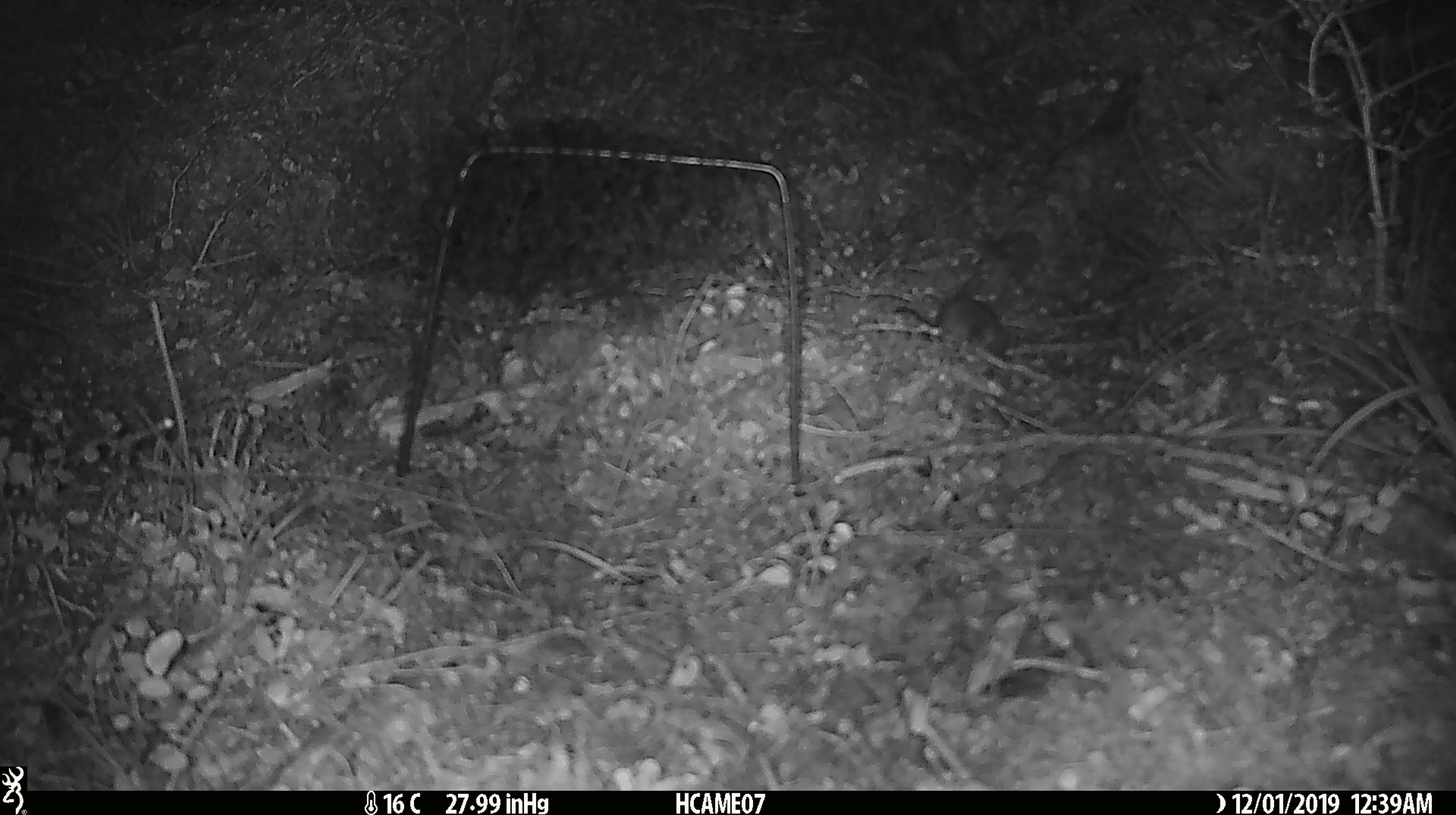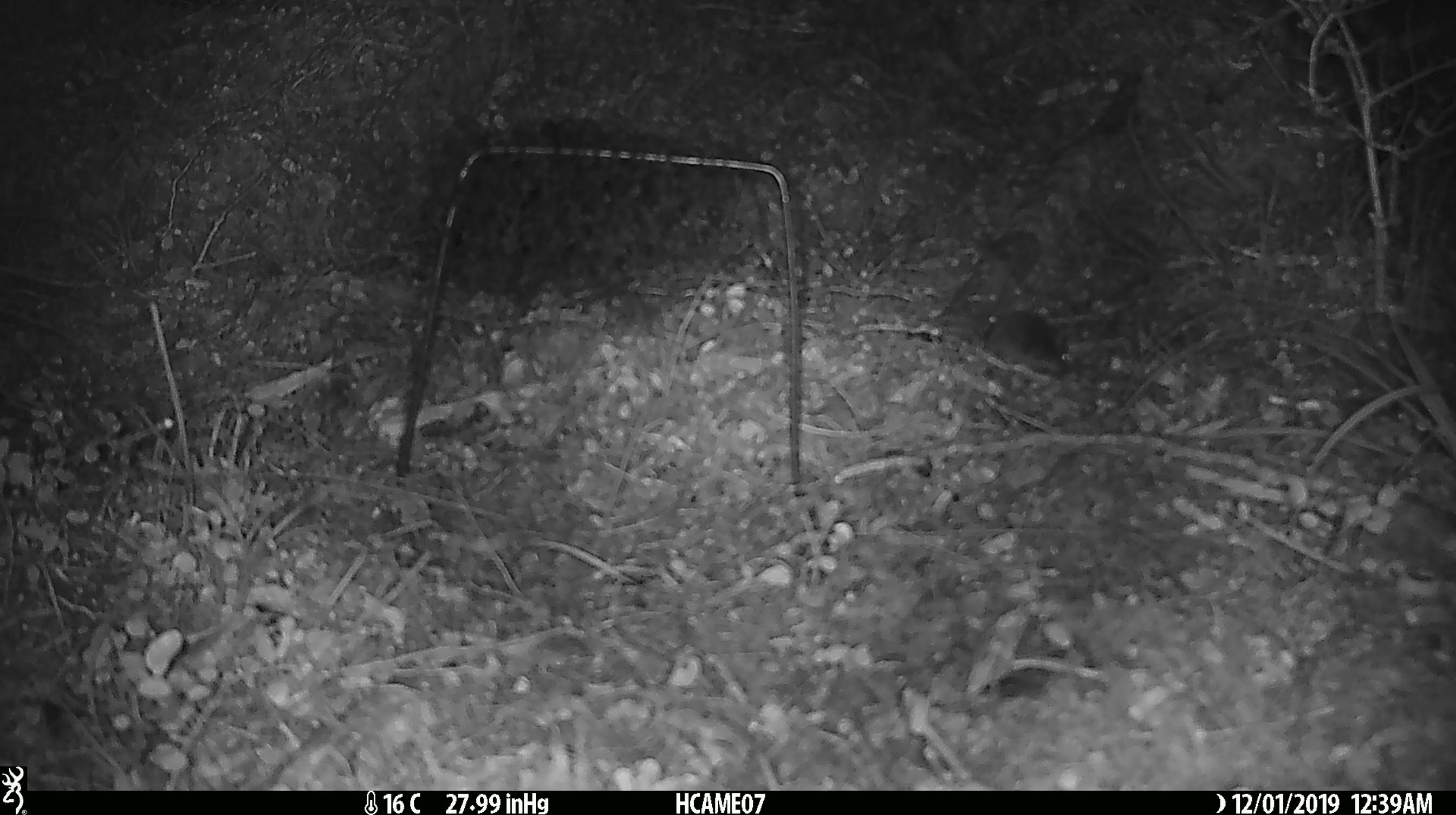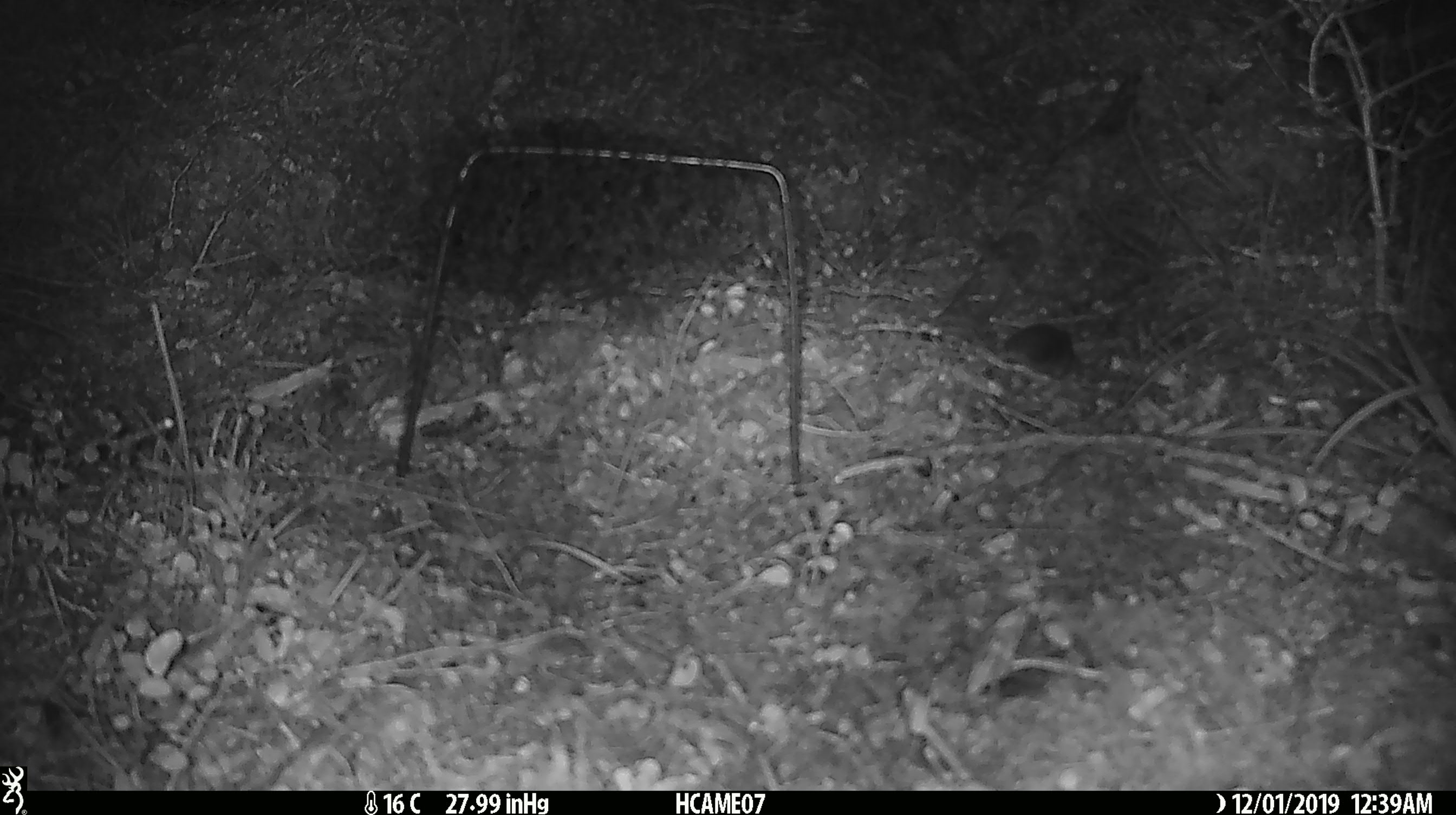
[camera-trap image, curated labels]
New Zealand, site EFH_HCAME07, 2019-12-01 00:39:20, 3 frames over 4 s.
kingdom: Animalia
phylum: Chordata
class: Mammalia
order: Rodentia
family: Muridae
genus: Mus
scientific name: Mus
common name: mouse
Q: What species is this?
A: Mouse (Mus).